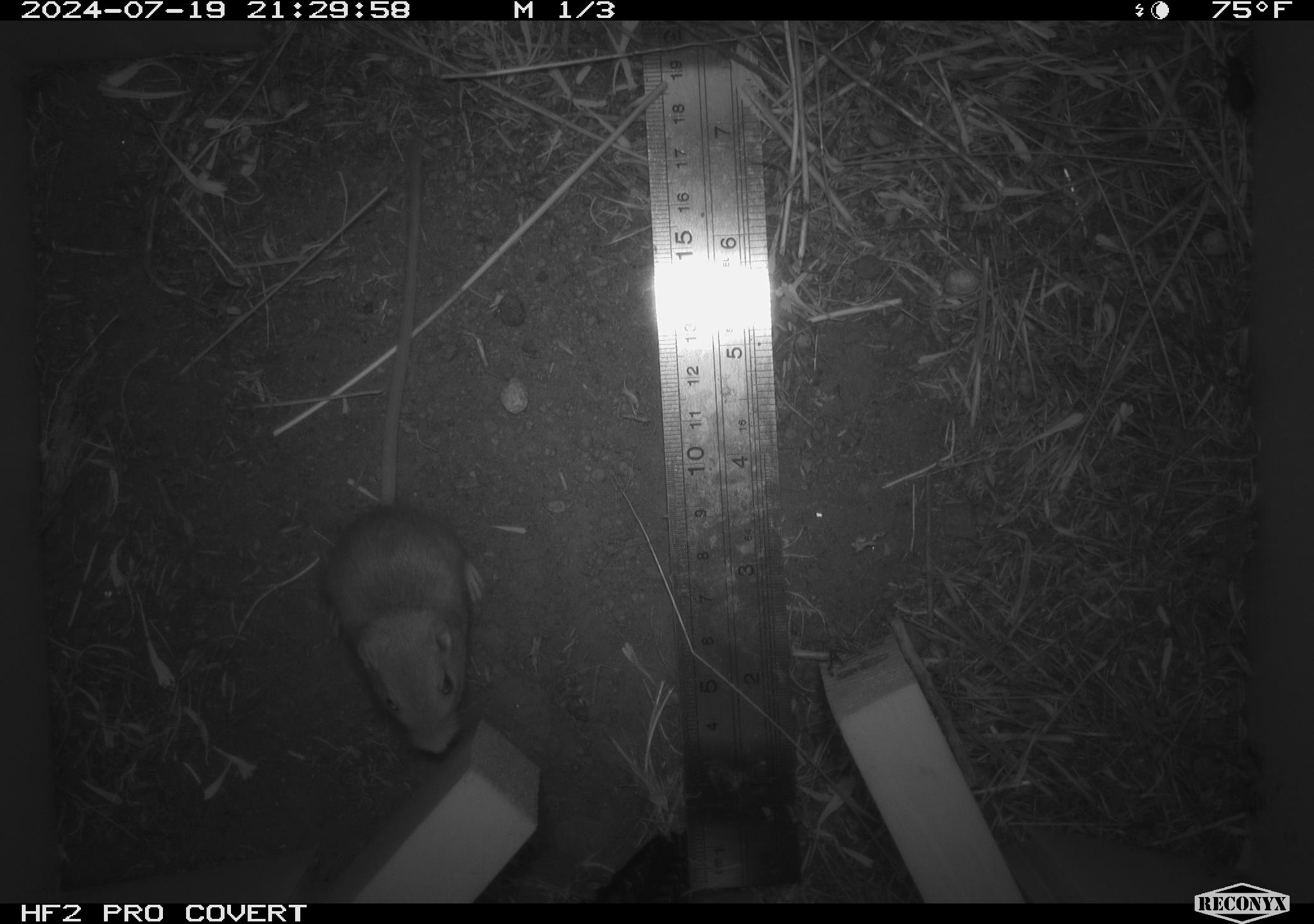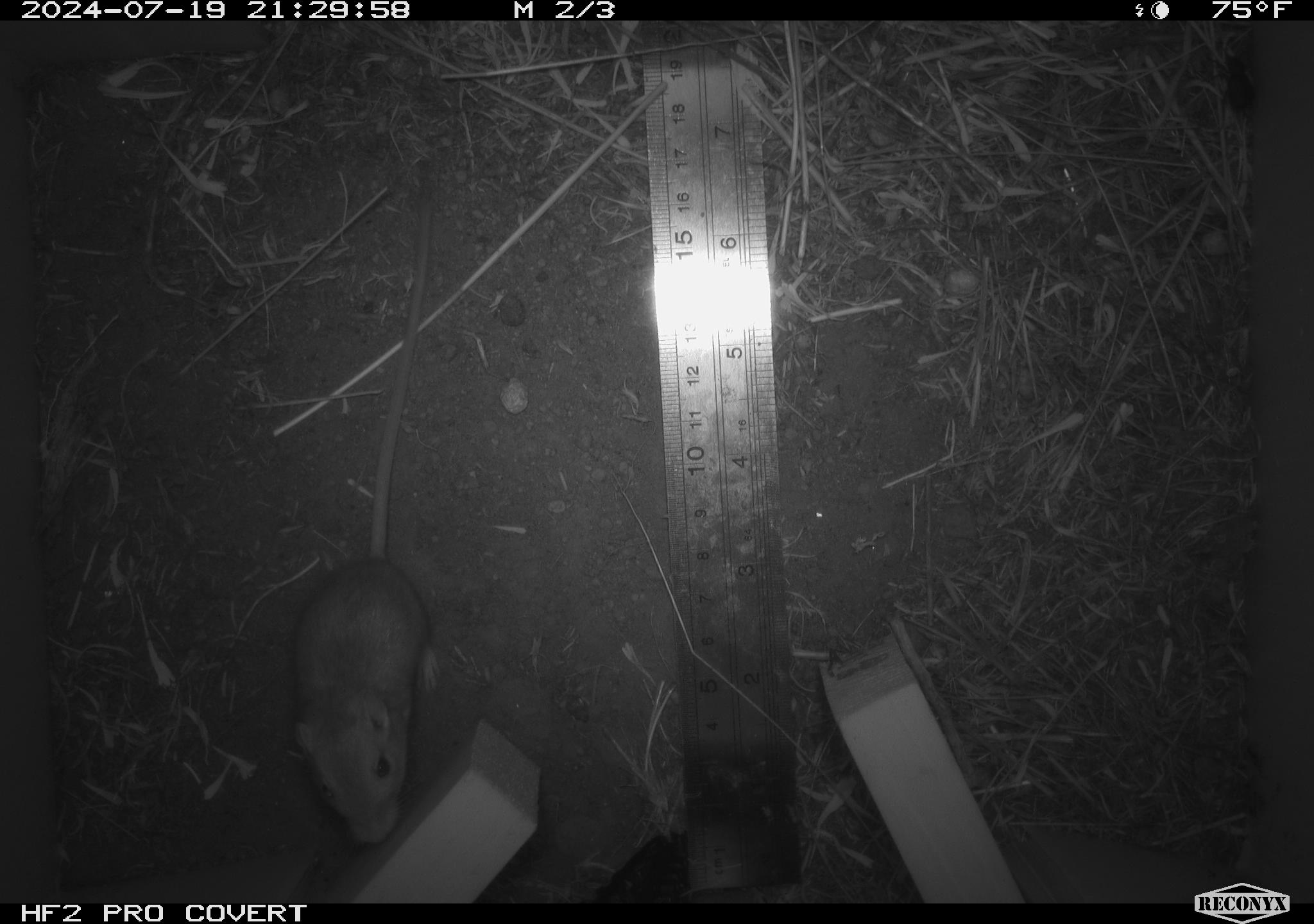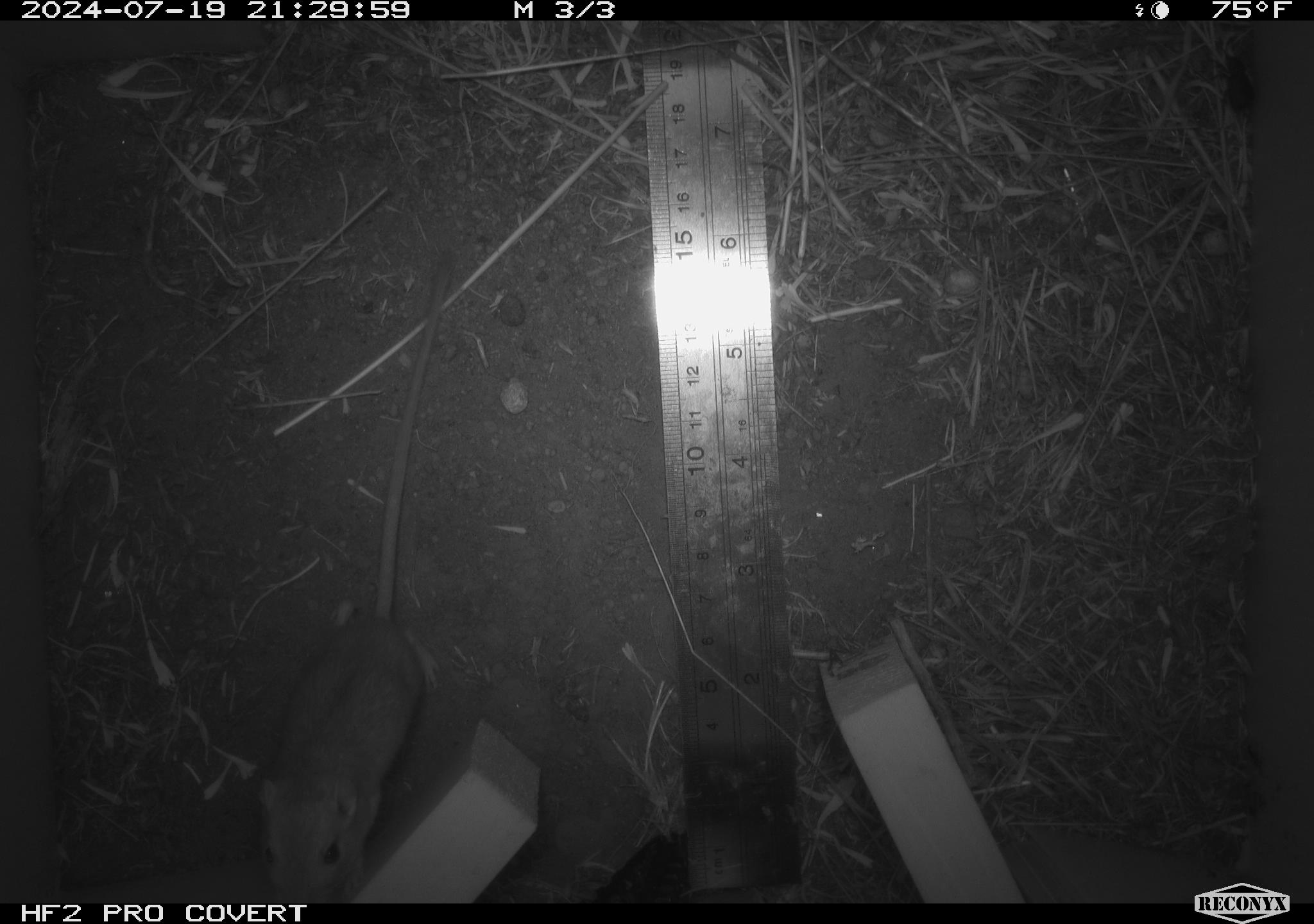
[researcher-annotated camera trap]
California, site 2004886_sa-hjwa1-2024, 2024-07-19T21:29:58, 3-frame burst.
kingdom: Animalia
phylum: Chordata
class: Mammalia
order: Rodentia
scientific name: Rodentia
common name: rodent